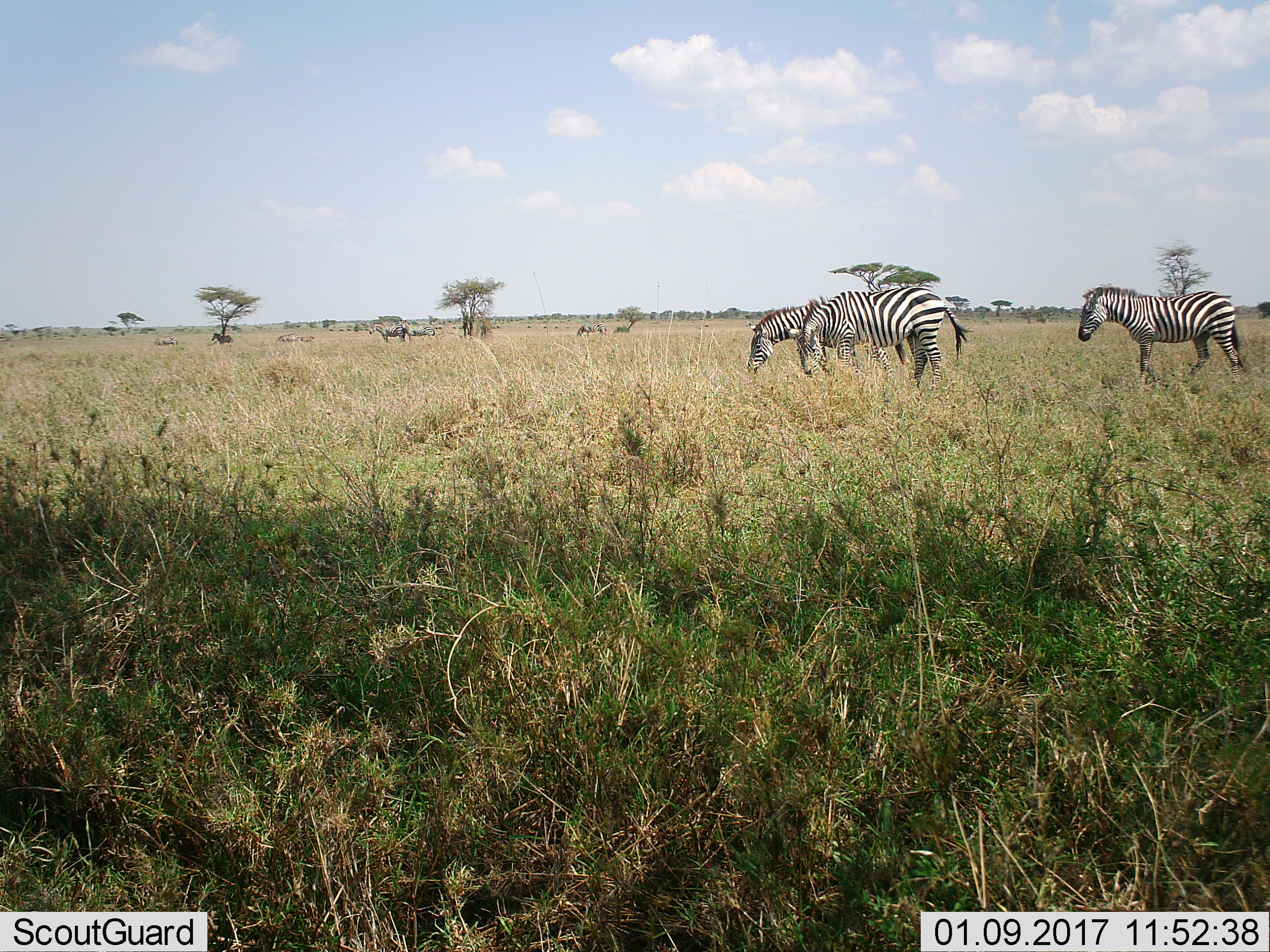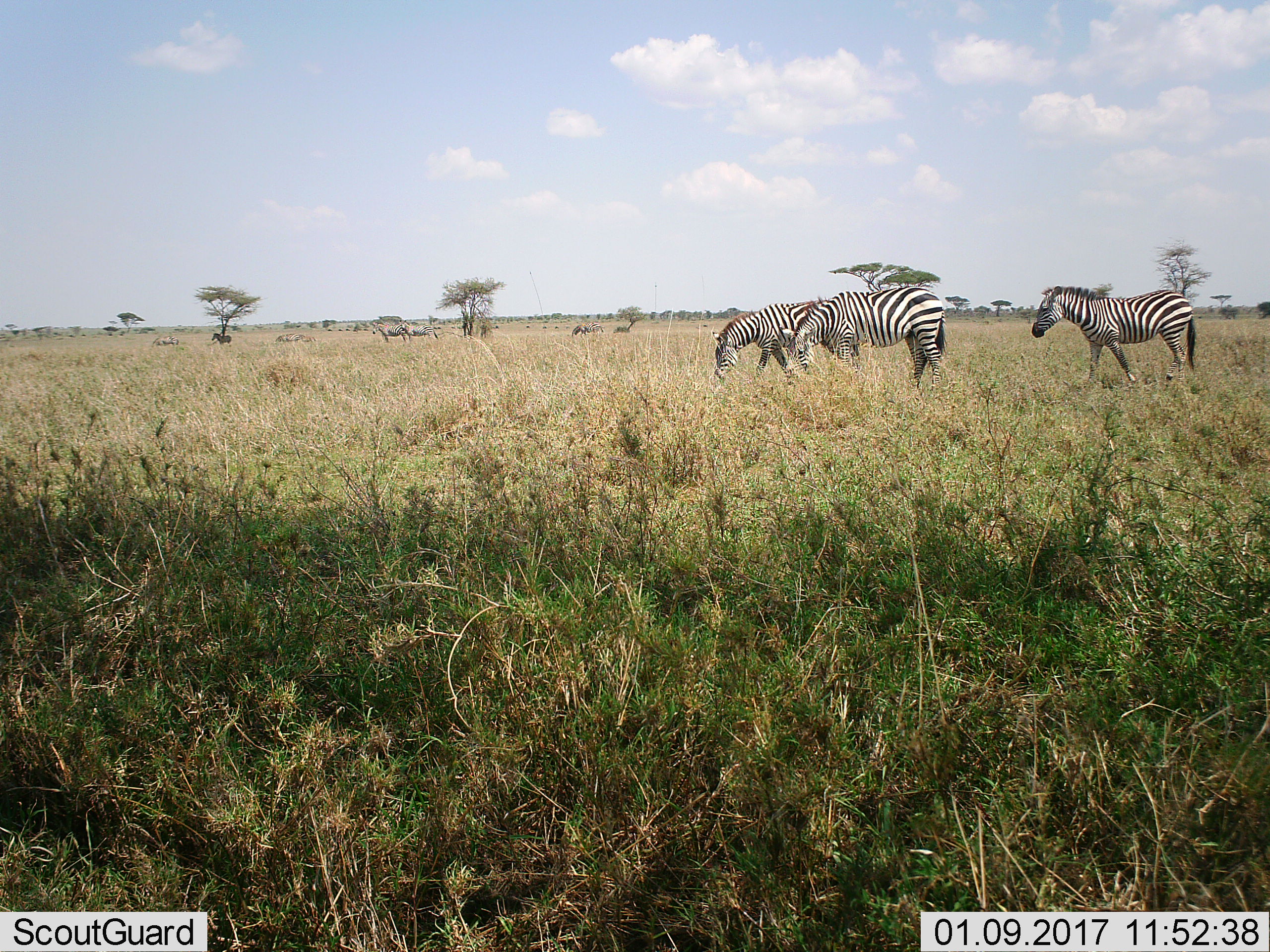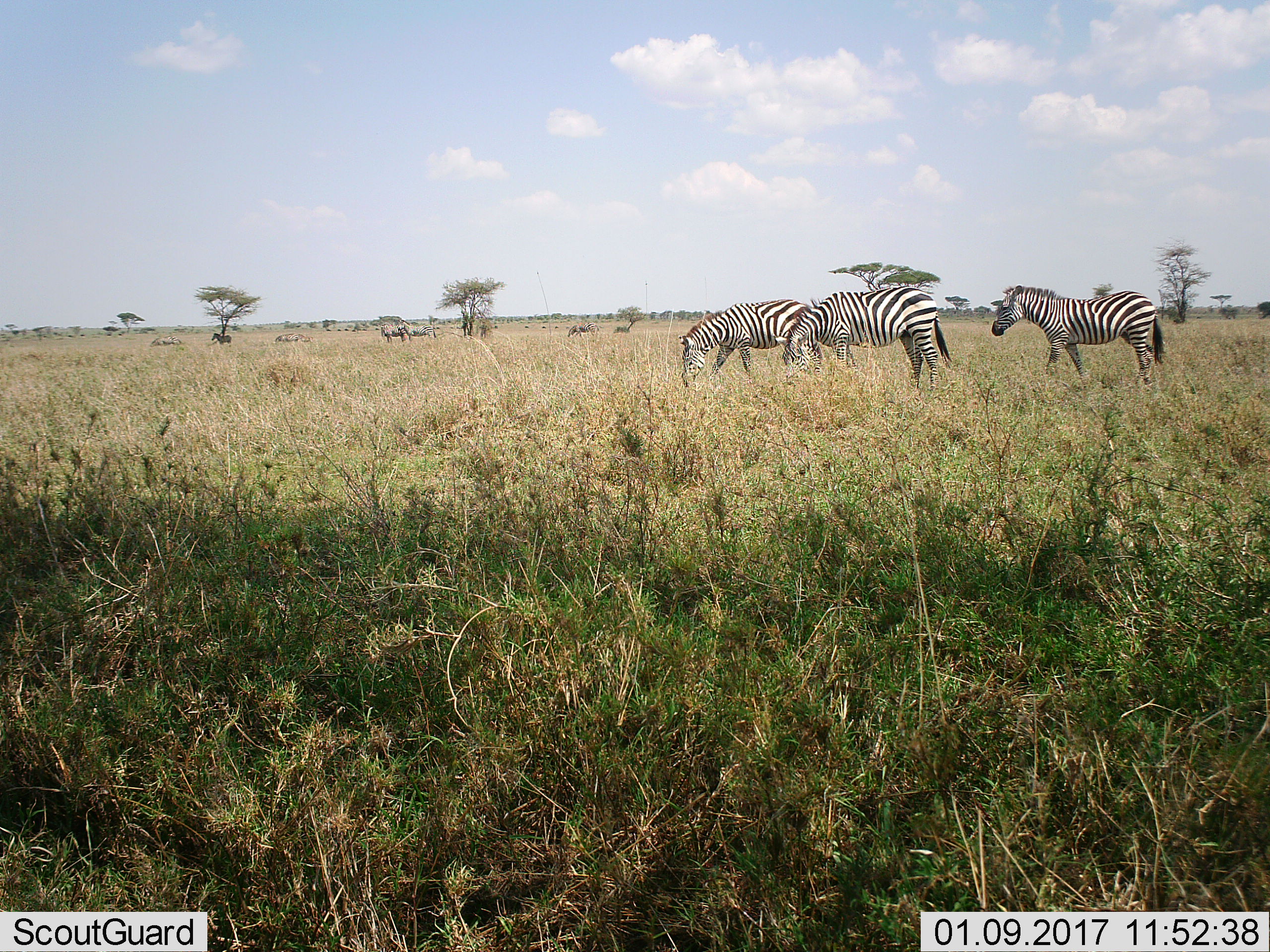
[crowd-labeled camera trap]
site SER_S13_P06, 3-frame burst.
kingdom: Animalia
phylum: Chordata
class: Mammalia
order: Perissodactyla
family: Equidae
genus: Equus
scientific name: Equus quagga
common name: plains zebra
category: zebraplains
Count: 10.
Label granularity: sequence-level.